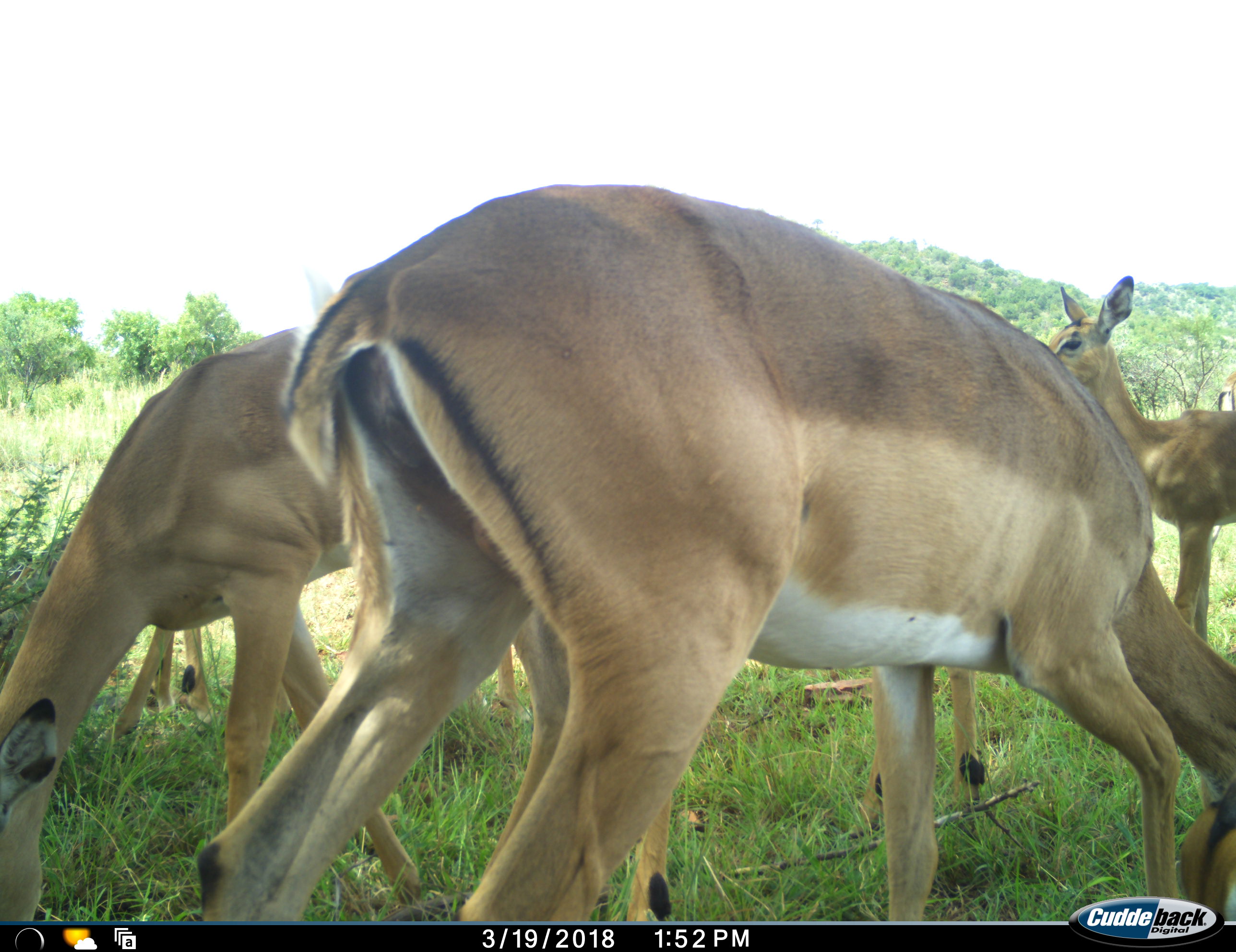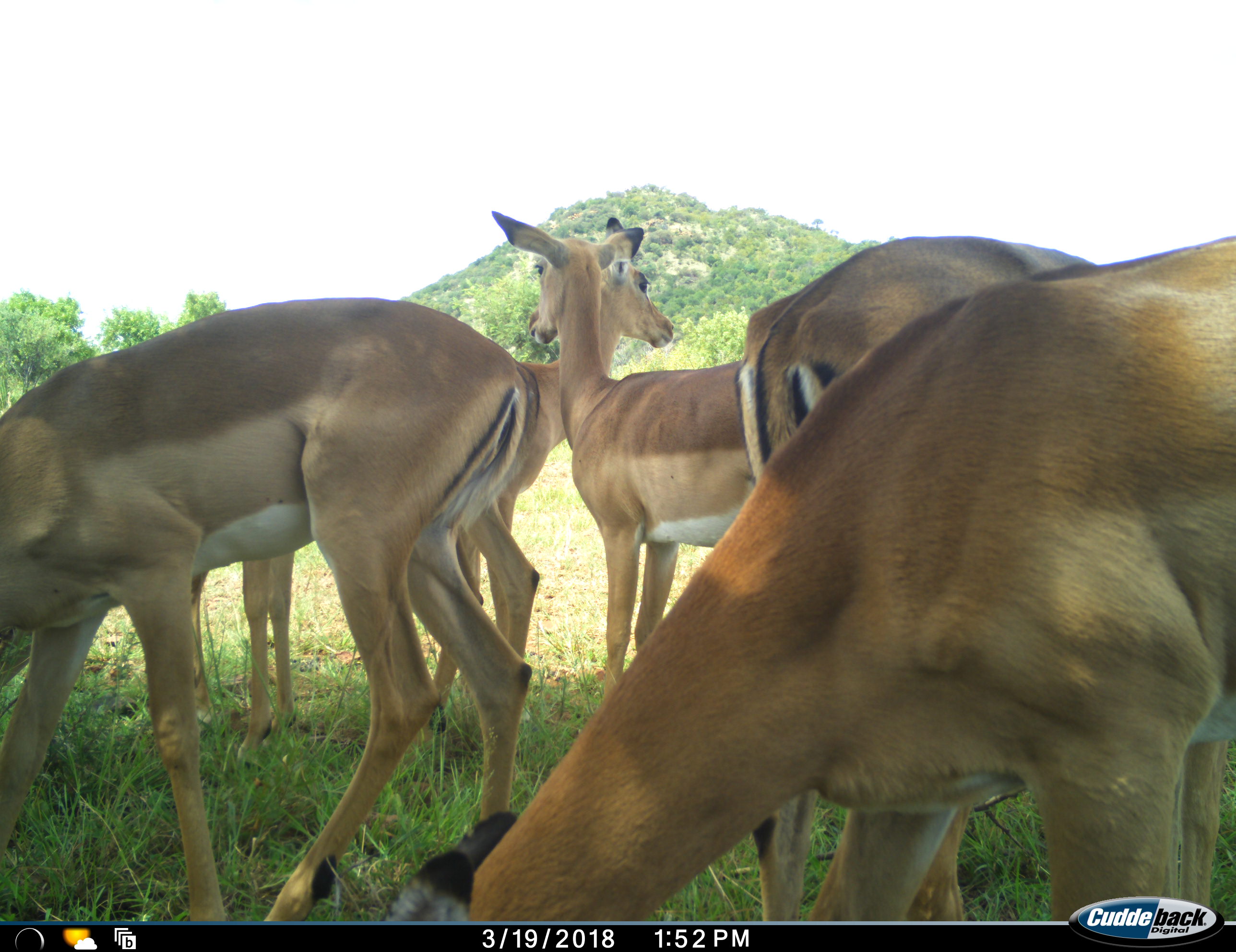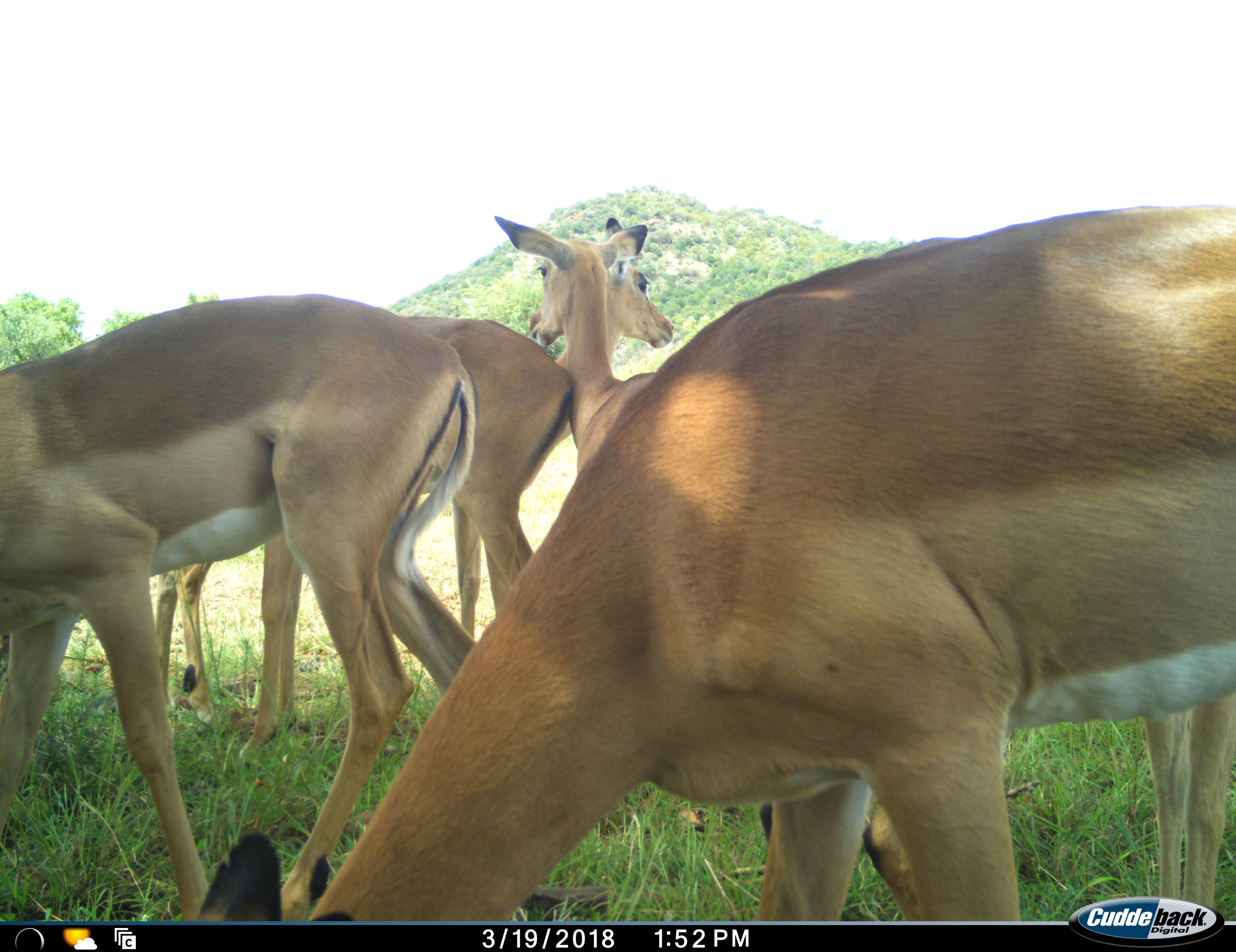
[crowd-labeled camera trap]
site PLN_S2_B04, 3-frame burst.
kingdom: Animalia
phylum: Chordata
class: Mammalia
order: Artiodactyla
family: Bovidae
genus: Aepyceros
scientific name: Aepyceros melampus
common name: impala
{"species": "impala (Aepyceros melampus)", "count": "6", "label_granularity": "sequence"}